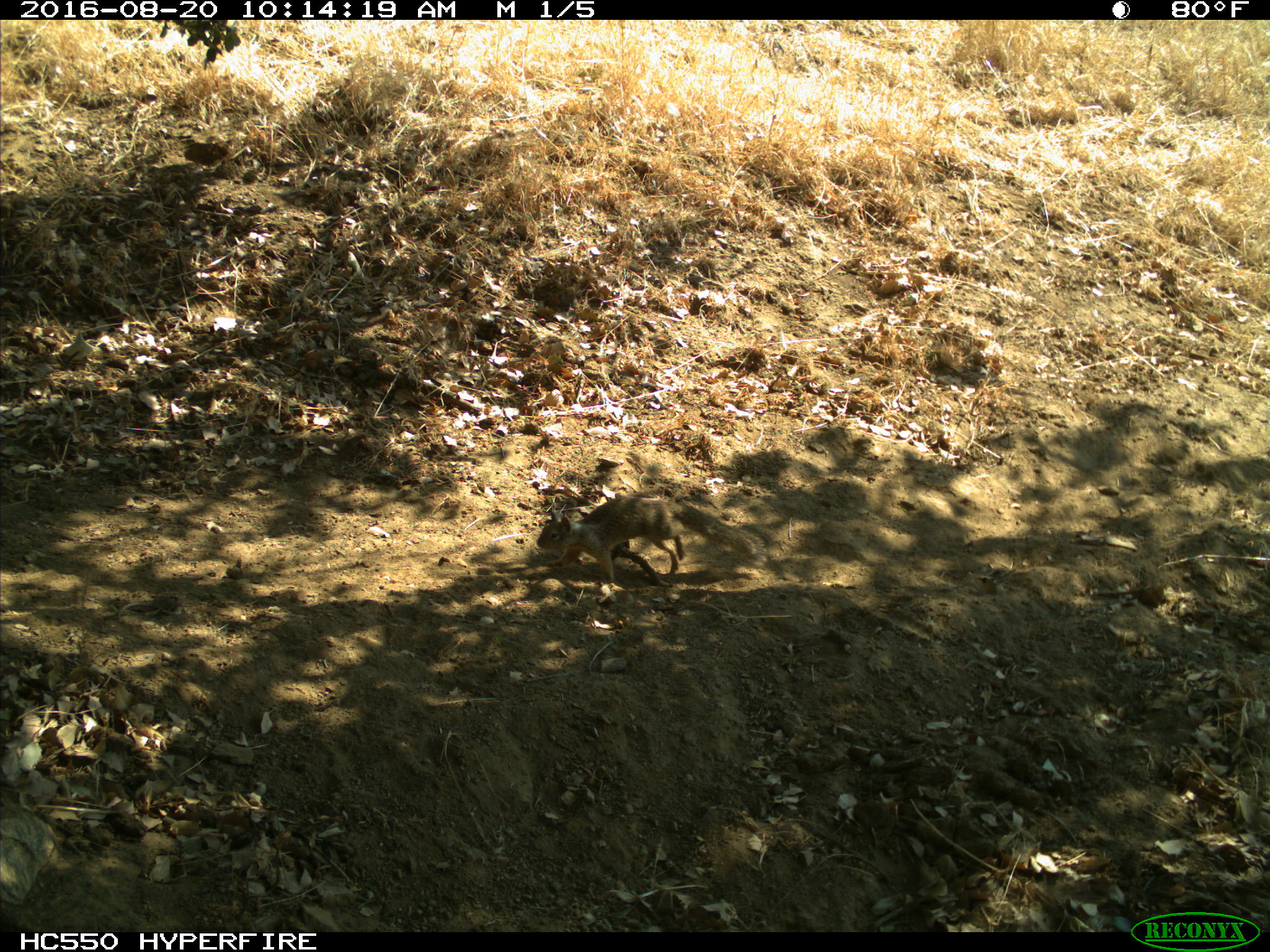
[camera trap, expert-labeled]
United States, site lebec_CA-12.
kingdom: Animalia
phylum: Chordata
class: Mammalia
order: Rodentia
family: Sciuridae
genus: Otospermophilus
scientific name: Otospermophilus beecheyi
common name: california ground squirrel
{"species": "Otospermophilus beecheyi (california ground squirrel)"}